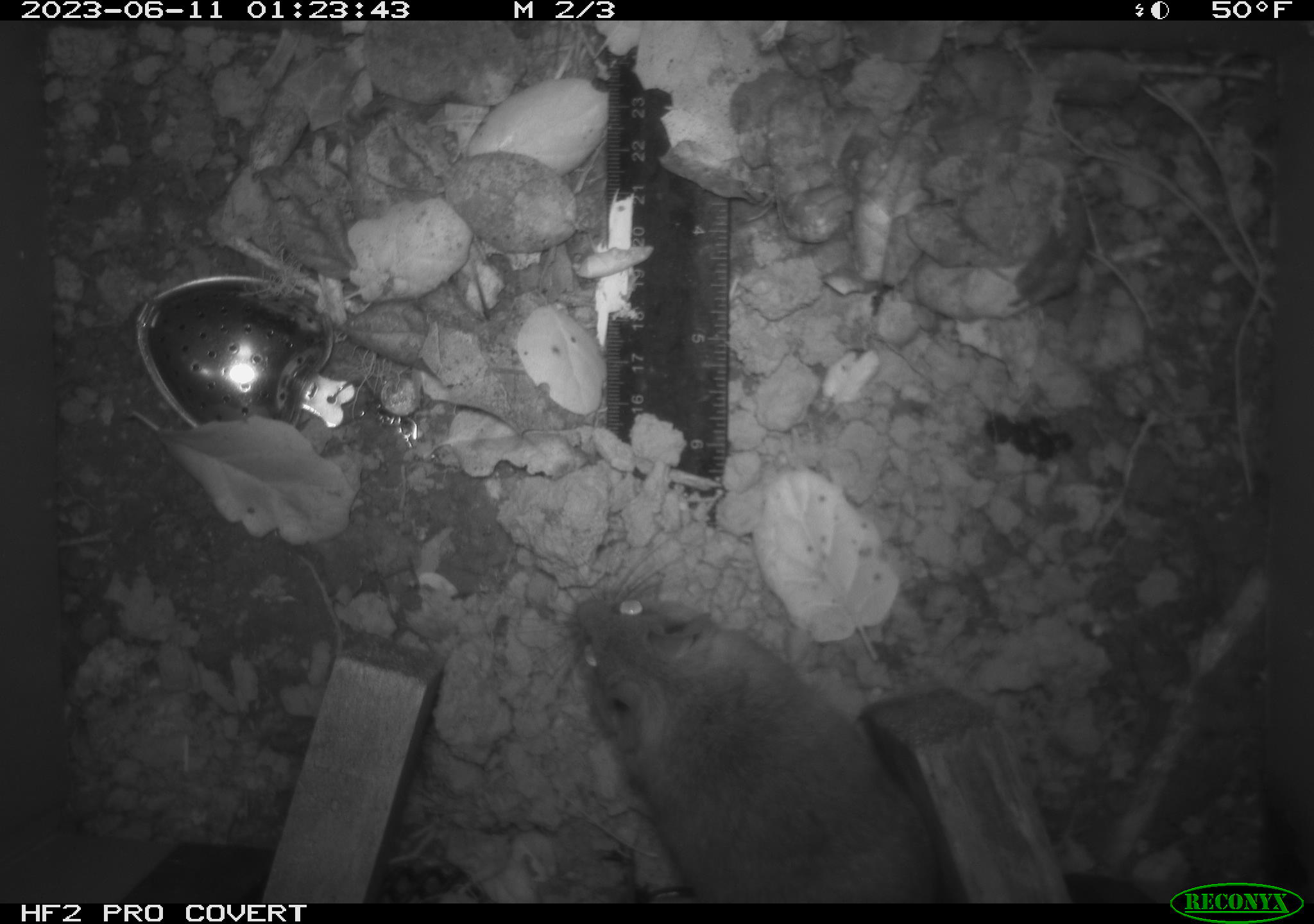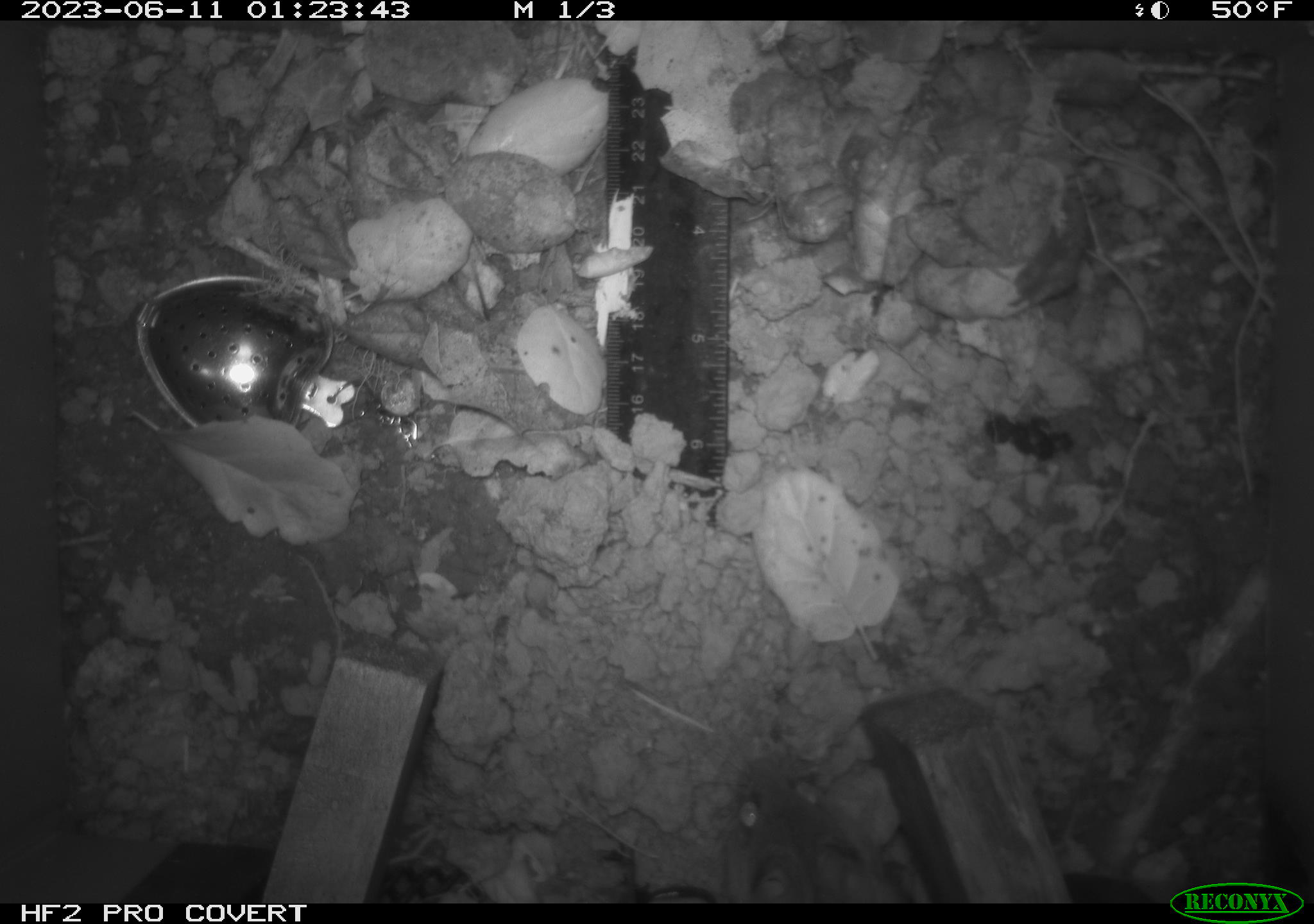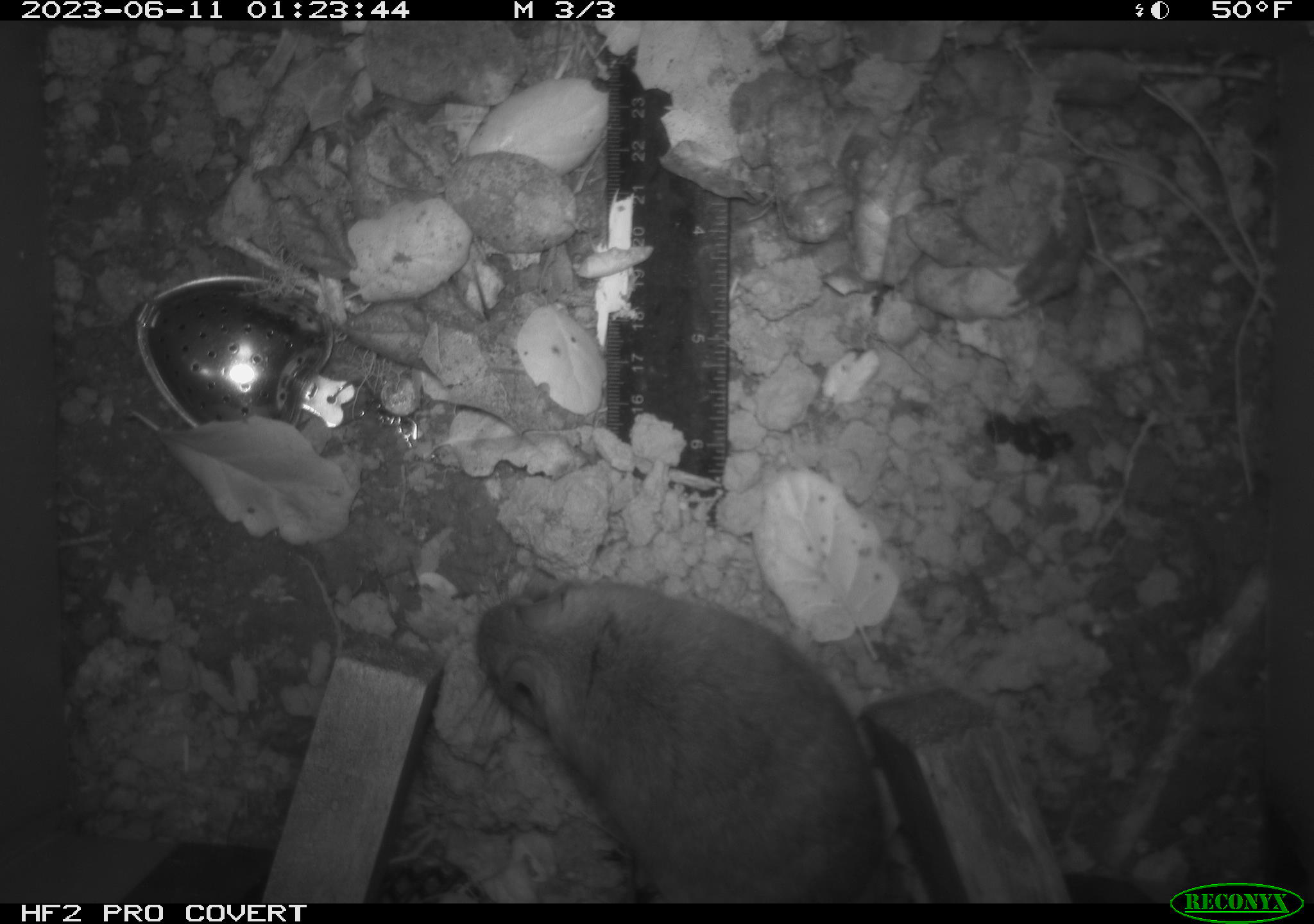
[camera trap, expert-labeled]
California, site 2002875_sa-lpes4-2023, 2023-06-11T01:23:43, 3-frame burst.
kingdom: Animalia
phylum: Chordata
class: Mammalia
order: Rodentia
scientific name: Rodentia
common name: mouse species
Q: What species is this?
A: Mouse species (Rodentia).